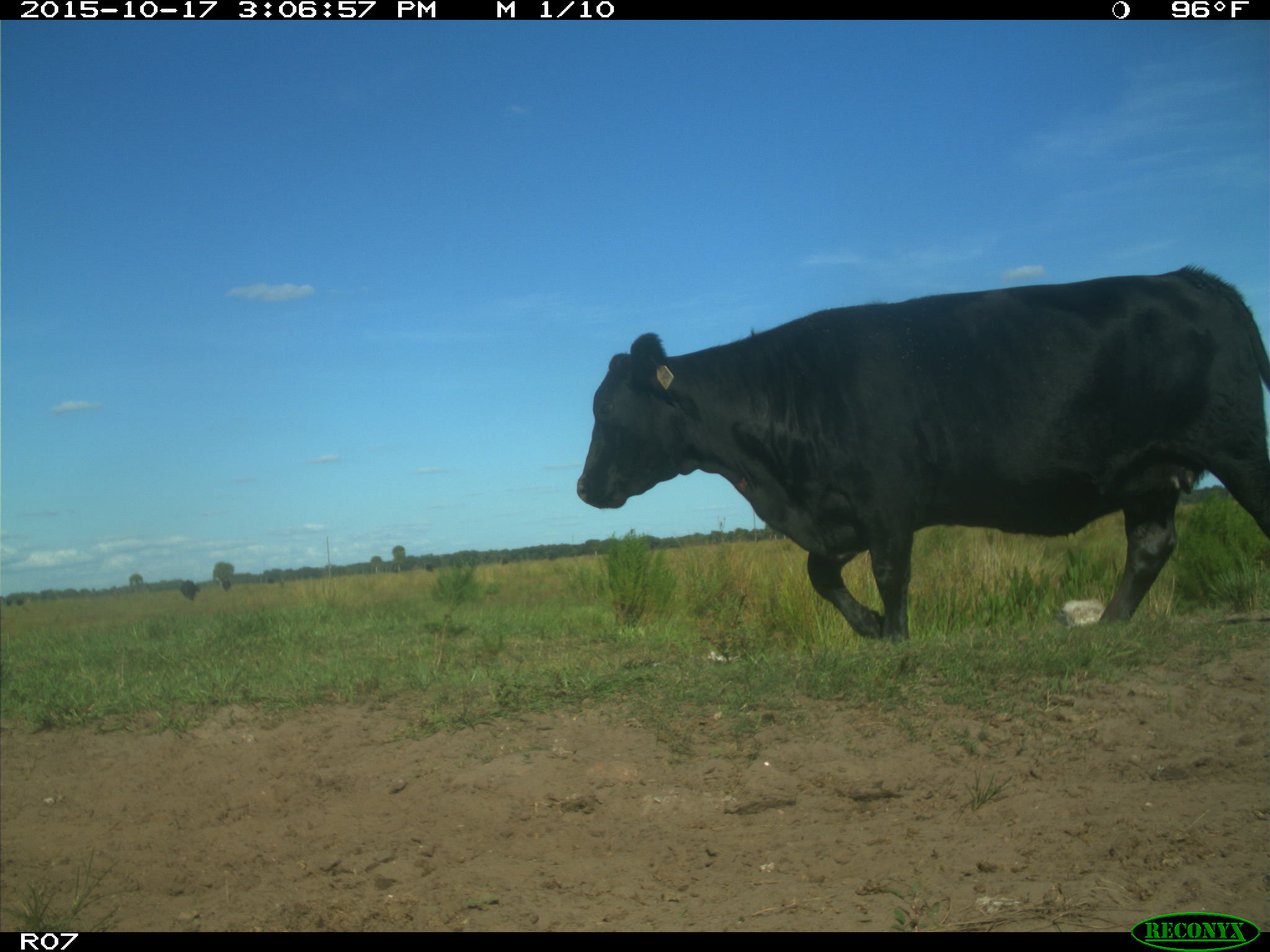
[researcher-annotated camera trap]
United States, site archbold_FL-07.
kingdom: Animalia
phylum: Chordata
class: Mammalia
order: Artiodactyla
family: Bovidae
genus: Bos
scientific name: Bos taurus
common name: domestic cow